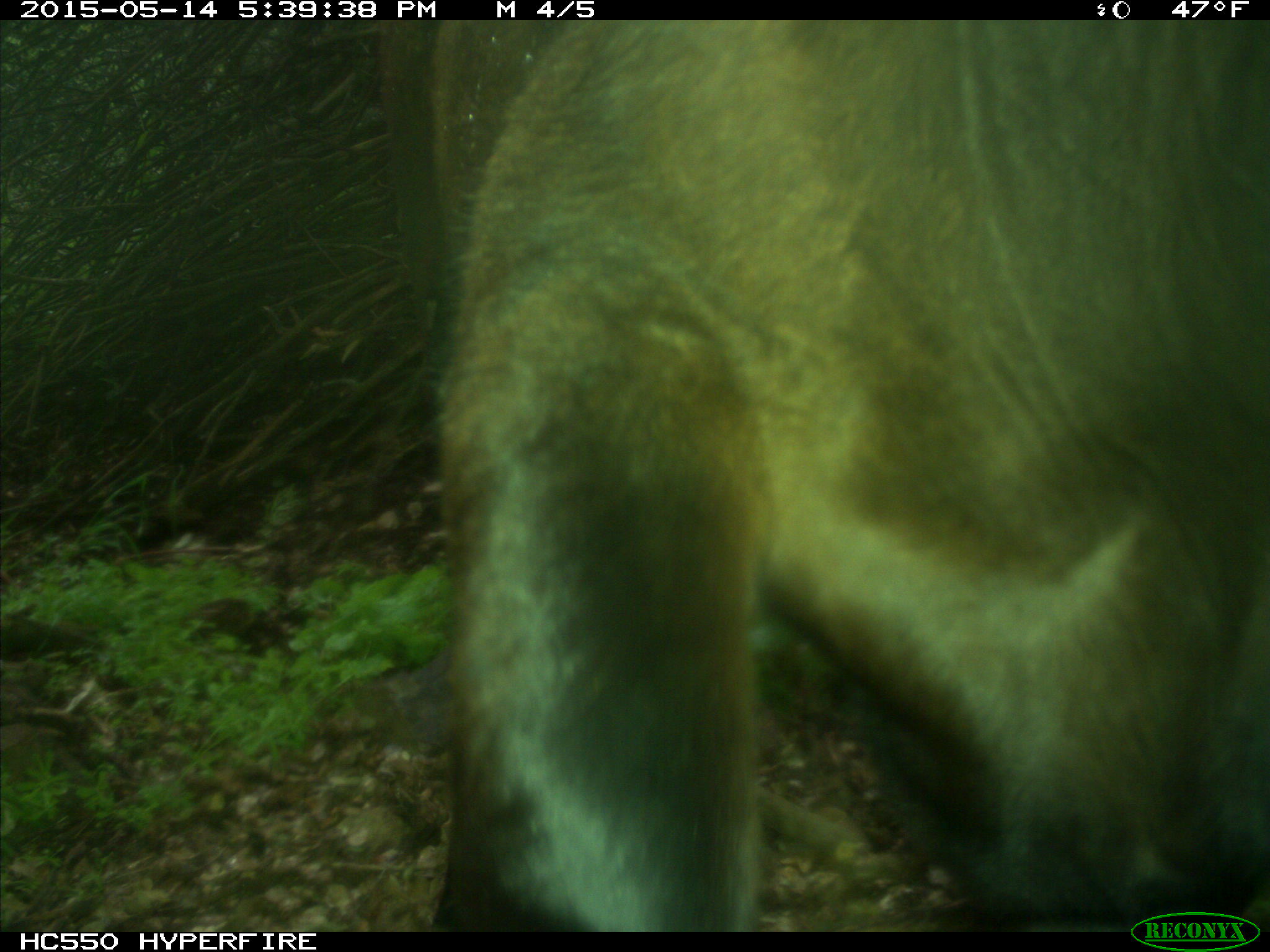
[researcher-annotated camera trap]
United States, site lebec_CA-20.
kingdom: Animalia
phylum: Chordata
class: Mammalia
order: Artiodactyla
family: Bovidae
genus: Bos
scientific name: Bos taurus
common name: domestic cow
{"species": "Bos taurus (domestic cow)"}